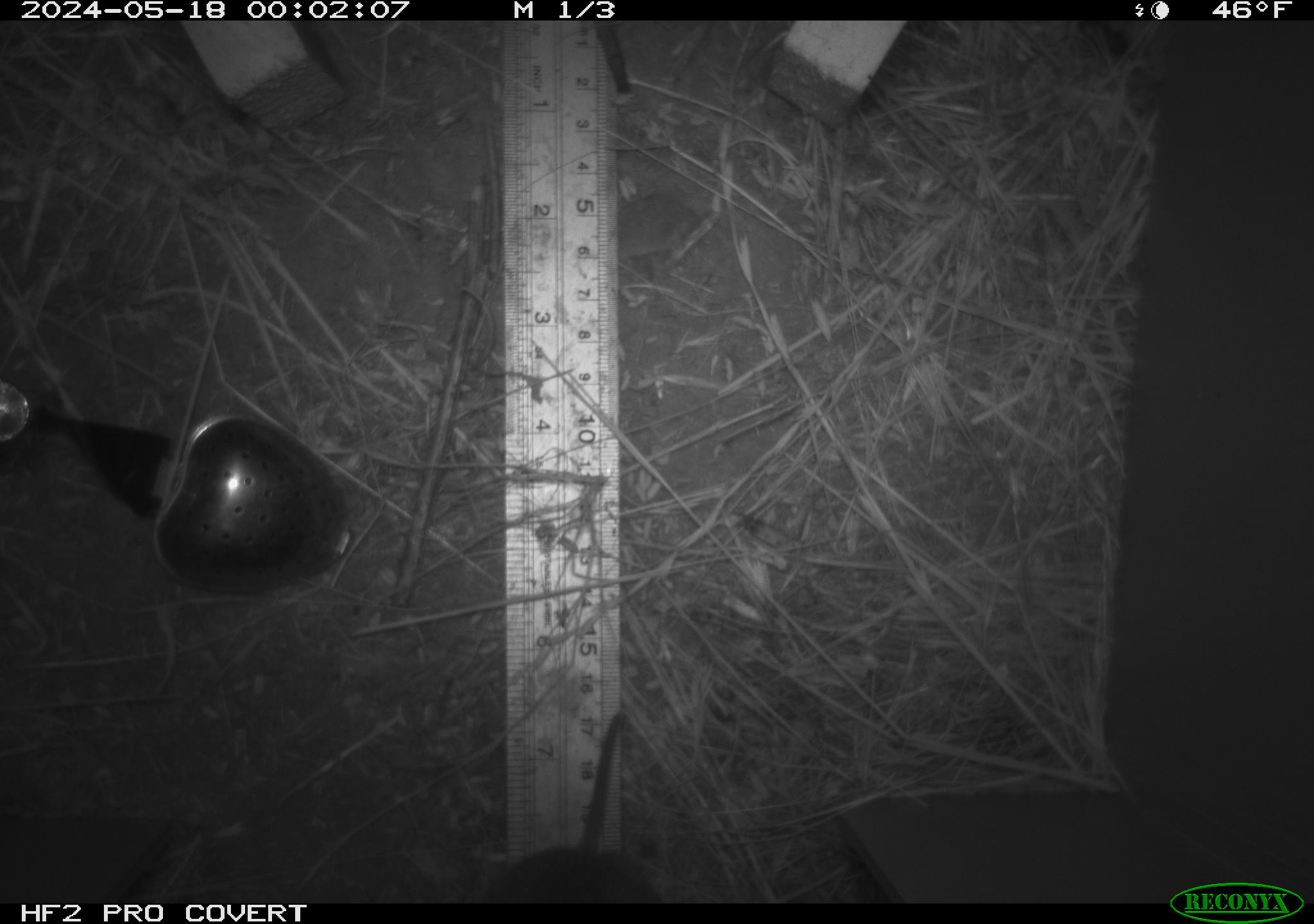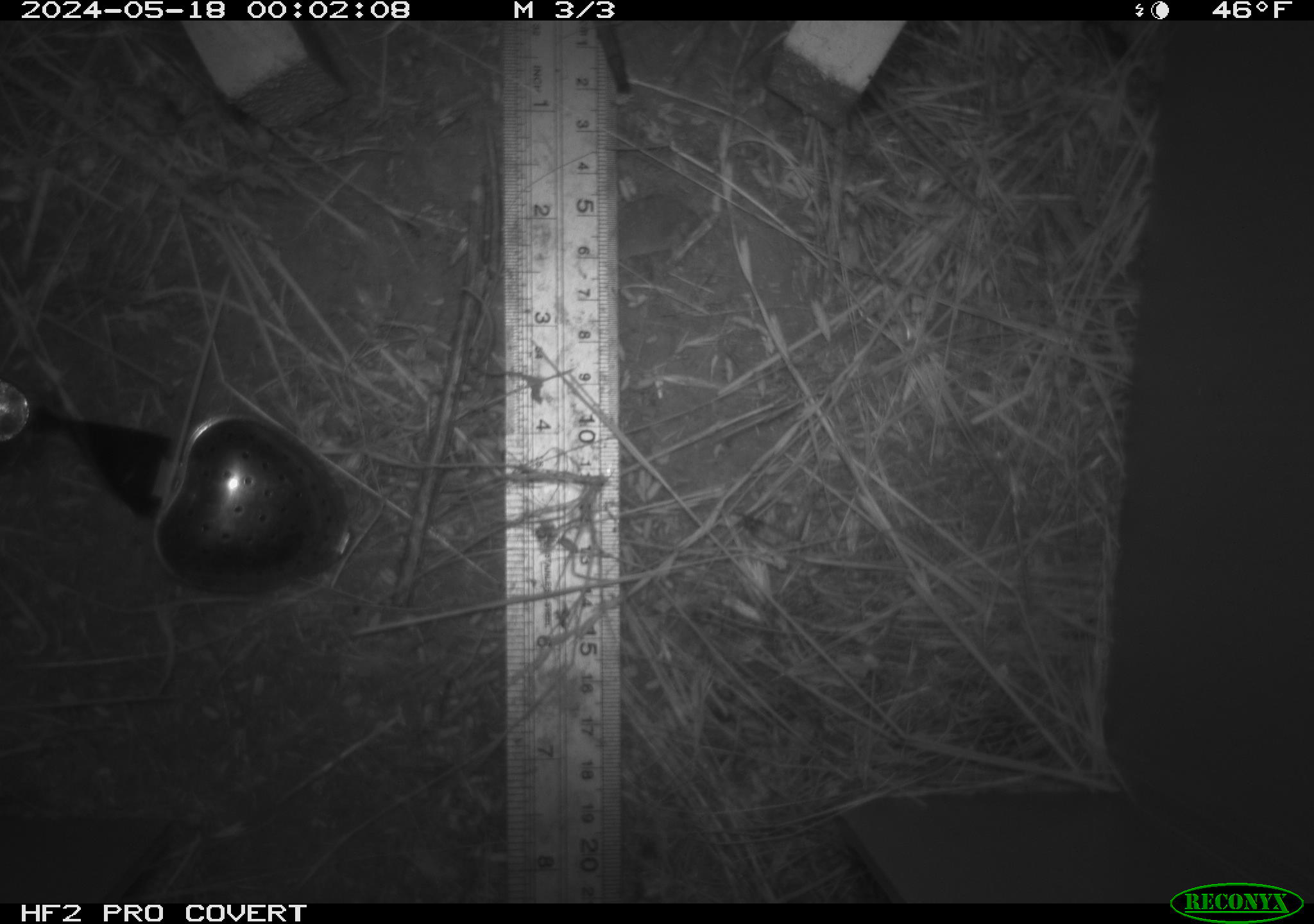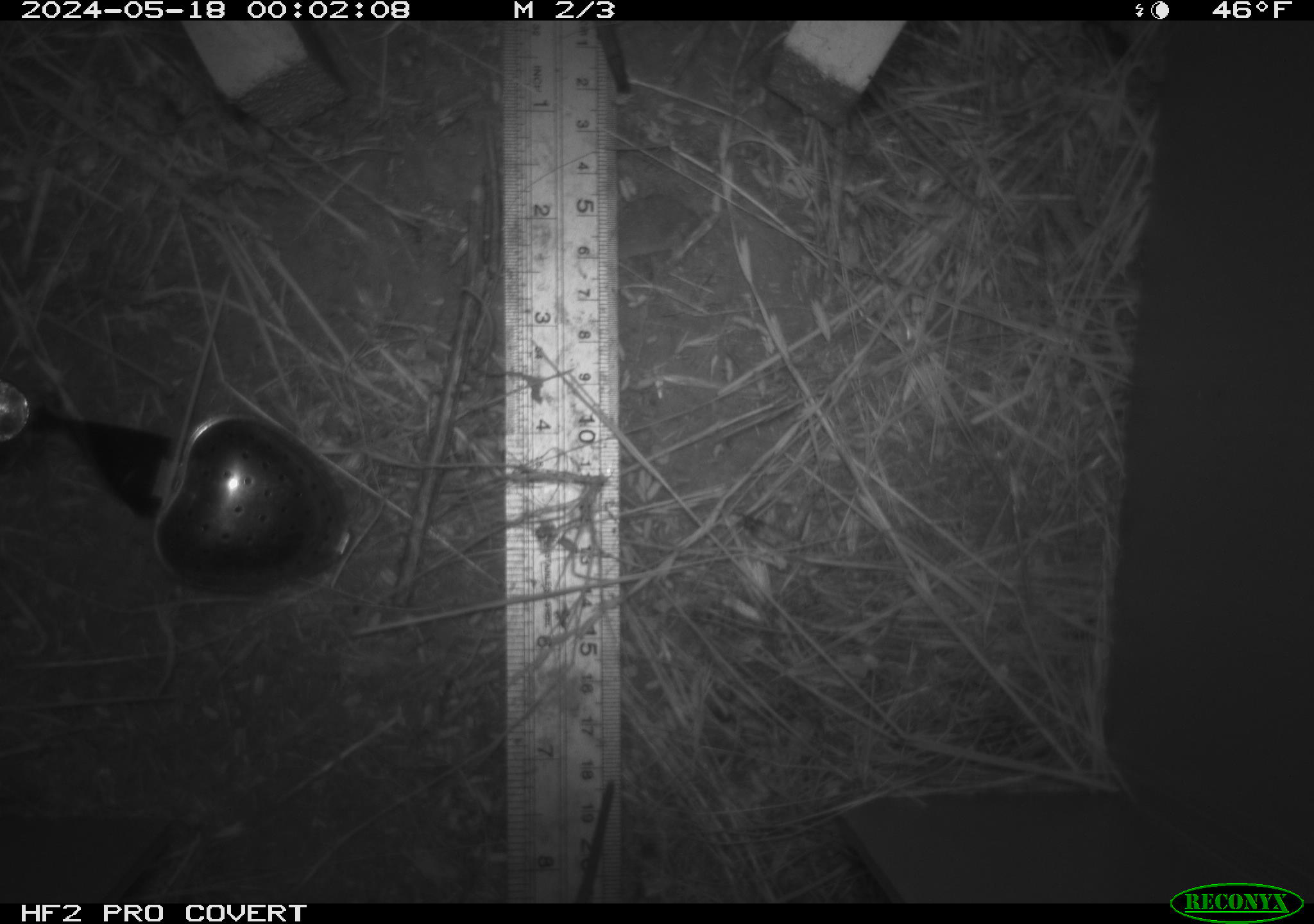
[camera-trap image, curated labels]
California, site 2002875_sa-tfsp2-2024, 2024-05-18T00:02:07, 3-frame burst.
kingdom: Animalia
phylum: Chordata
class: Mammalia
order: Rodentia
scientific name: Rodentia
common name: rodent